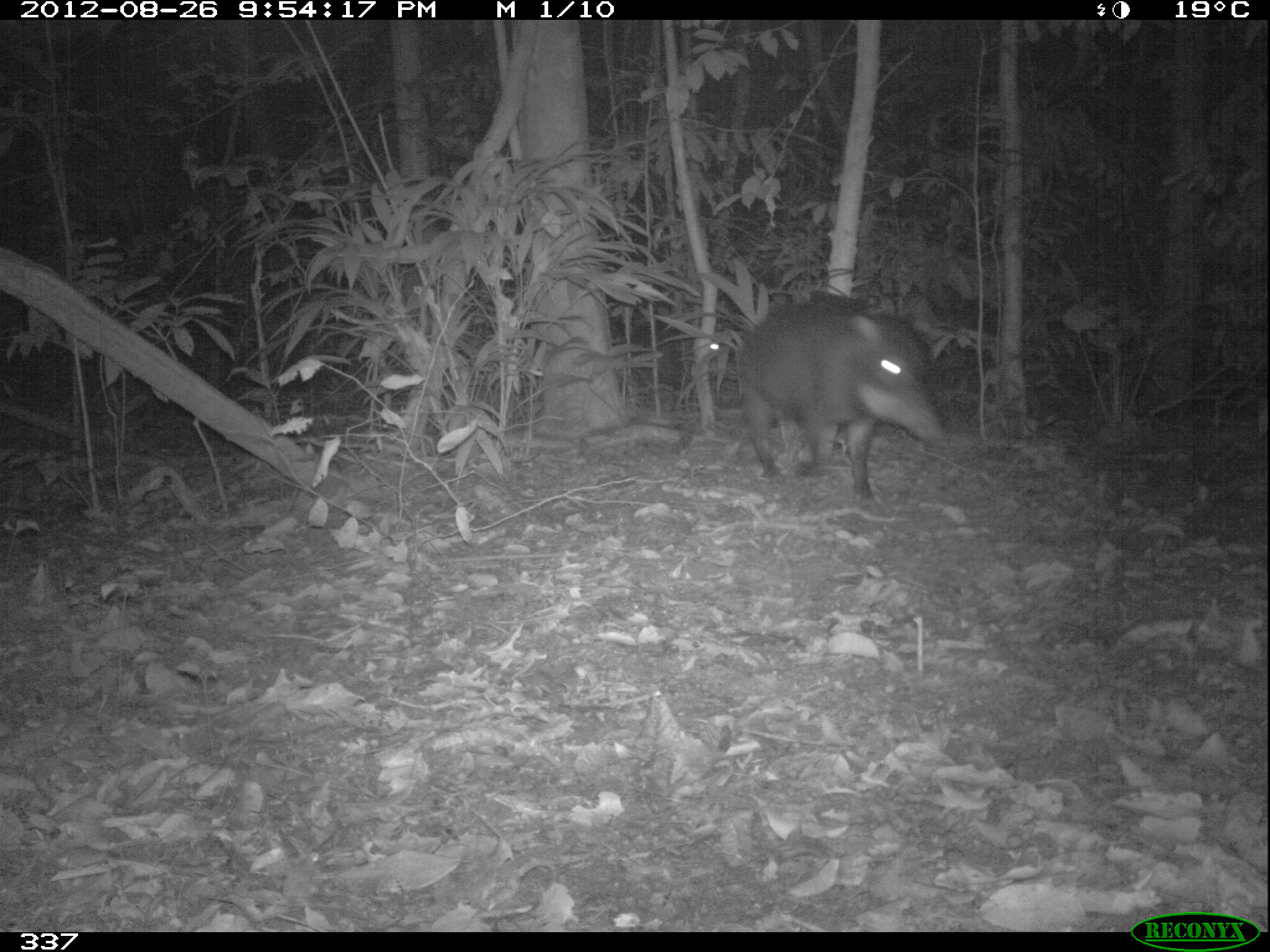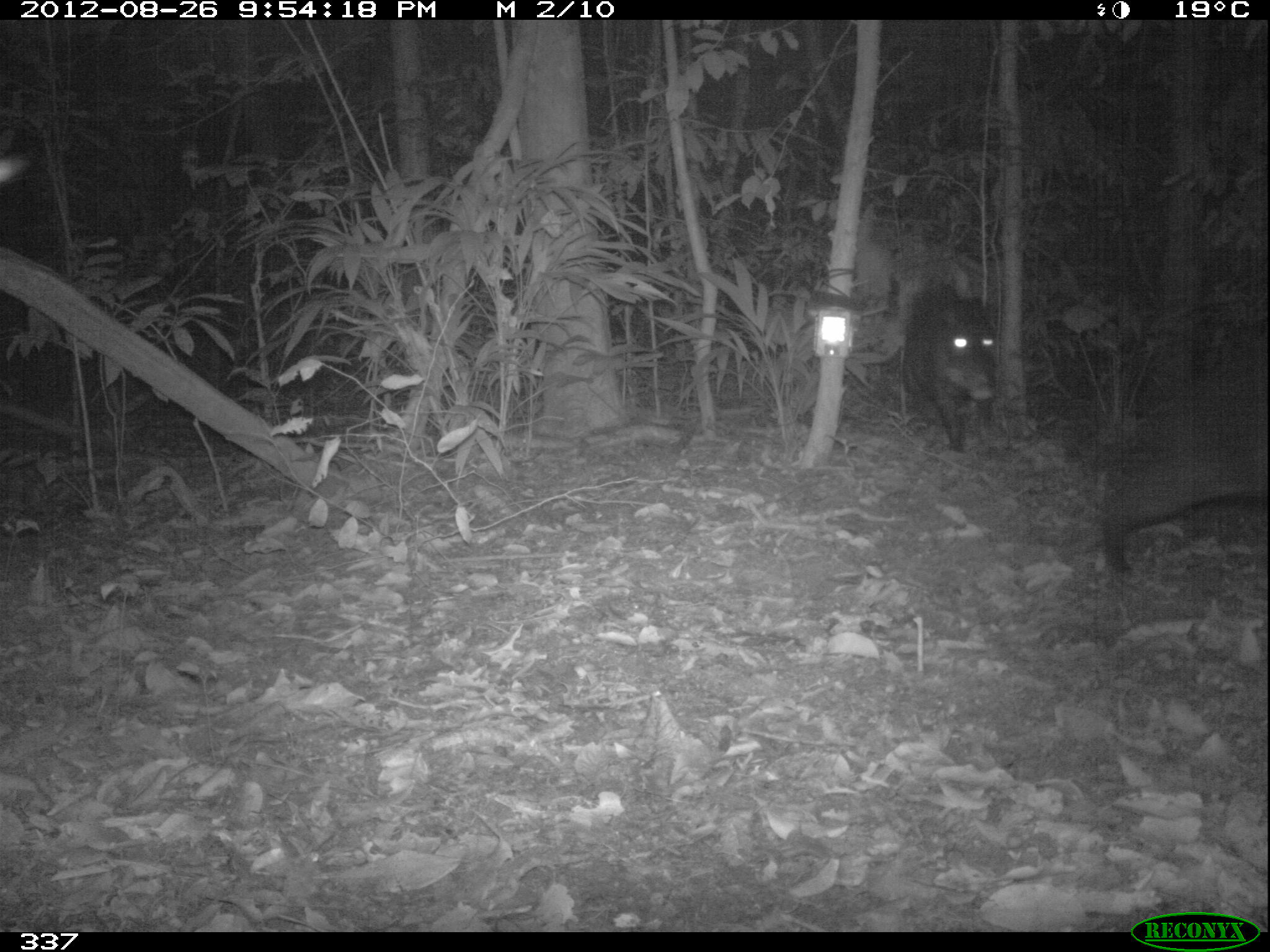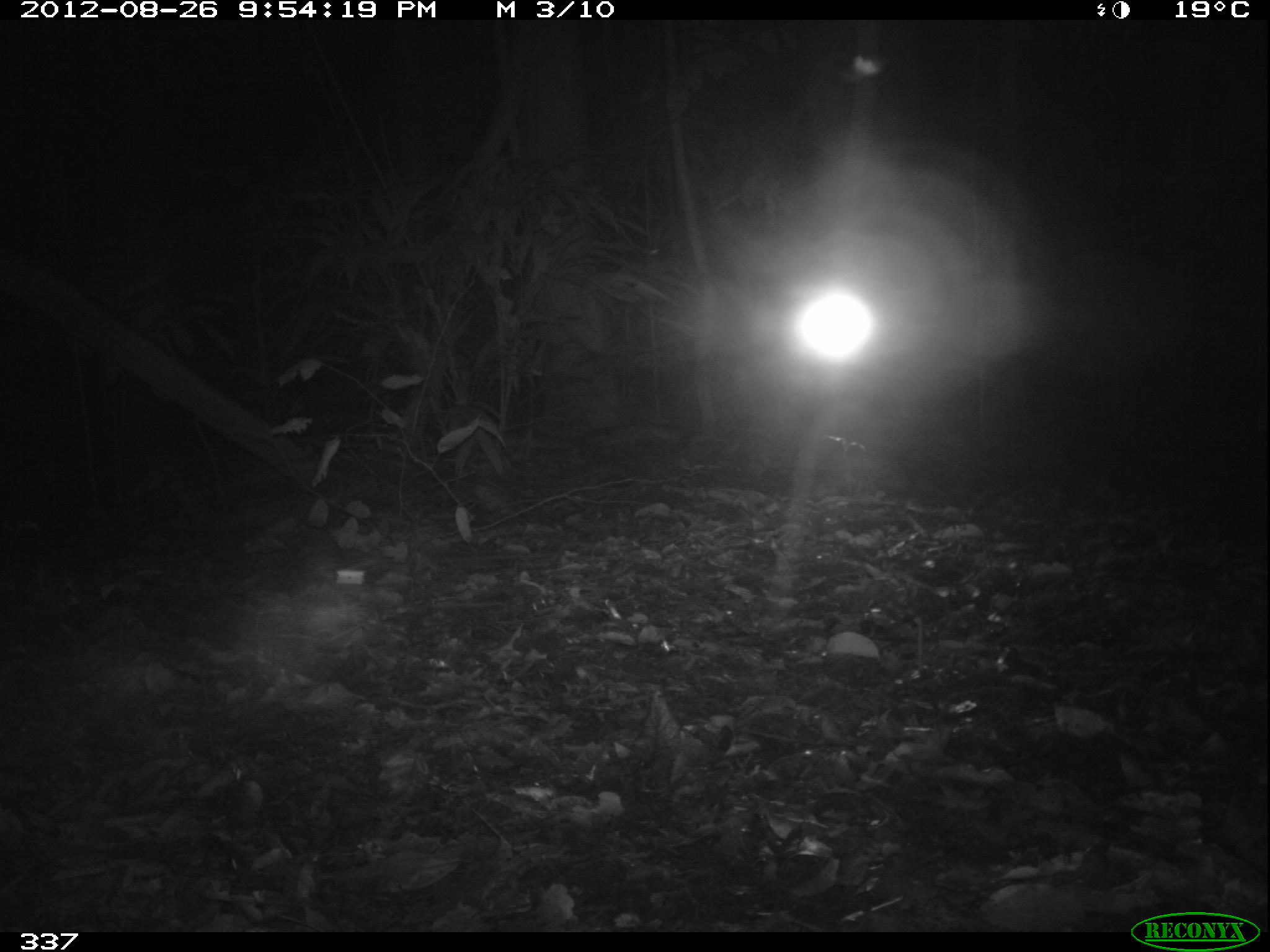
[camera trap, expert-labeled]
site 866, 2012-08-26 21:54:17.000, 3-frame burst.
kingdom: Animalia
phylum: Chordata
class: Mammalia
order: Artiodactyla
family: Tayassuidae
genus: Tayassu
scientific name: Tayassu pecari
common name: white-lipped peccary